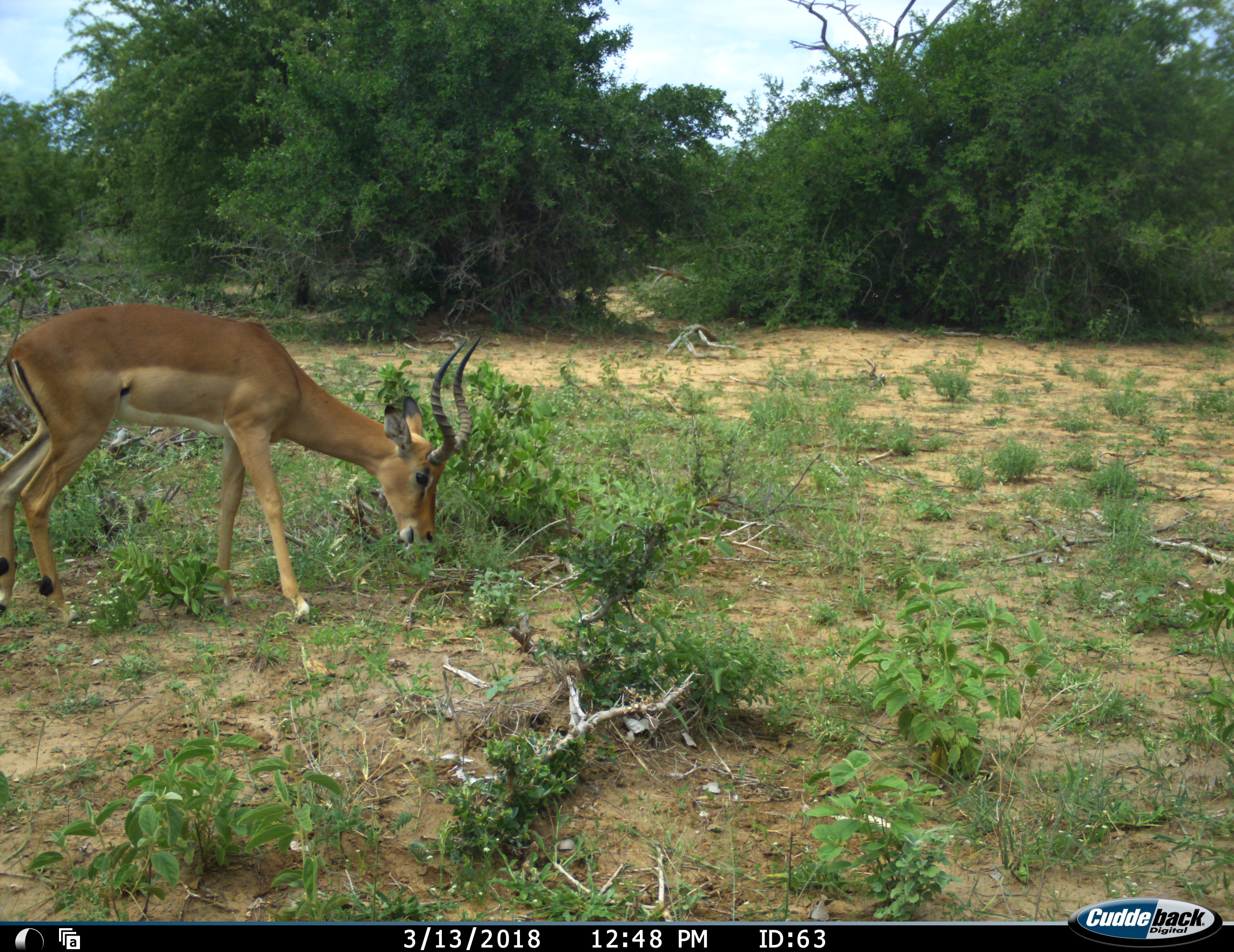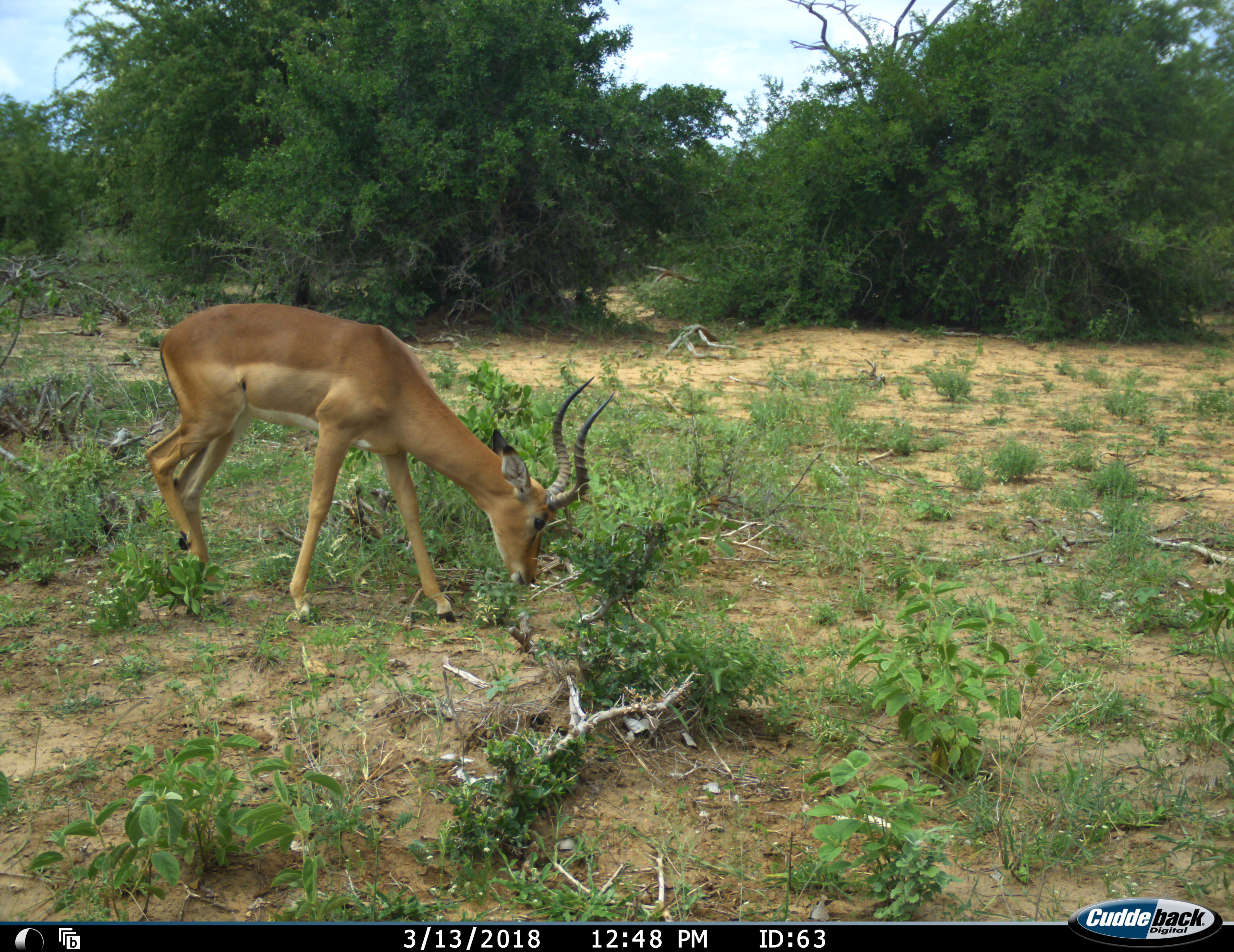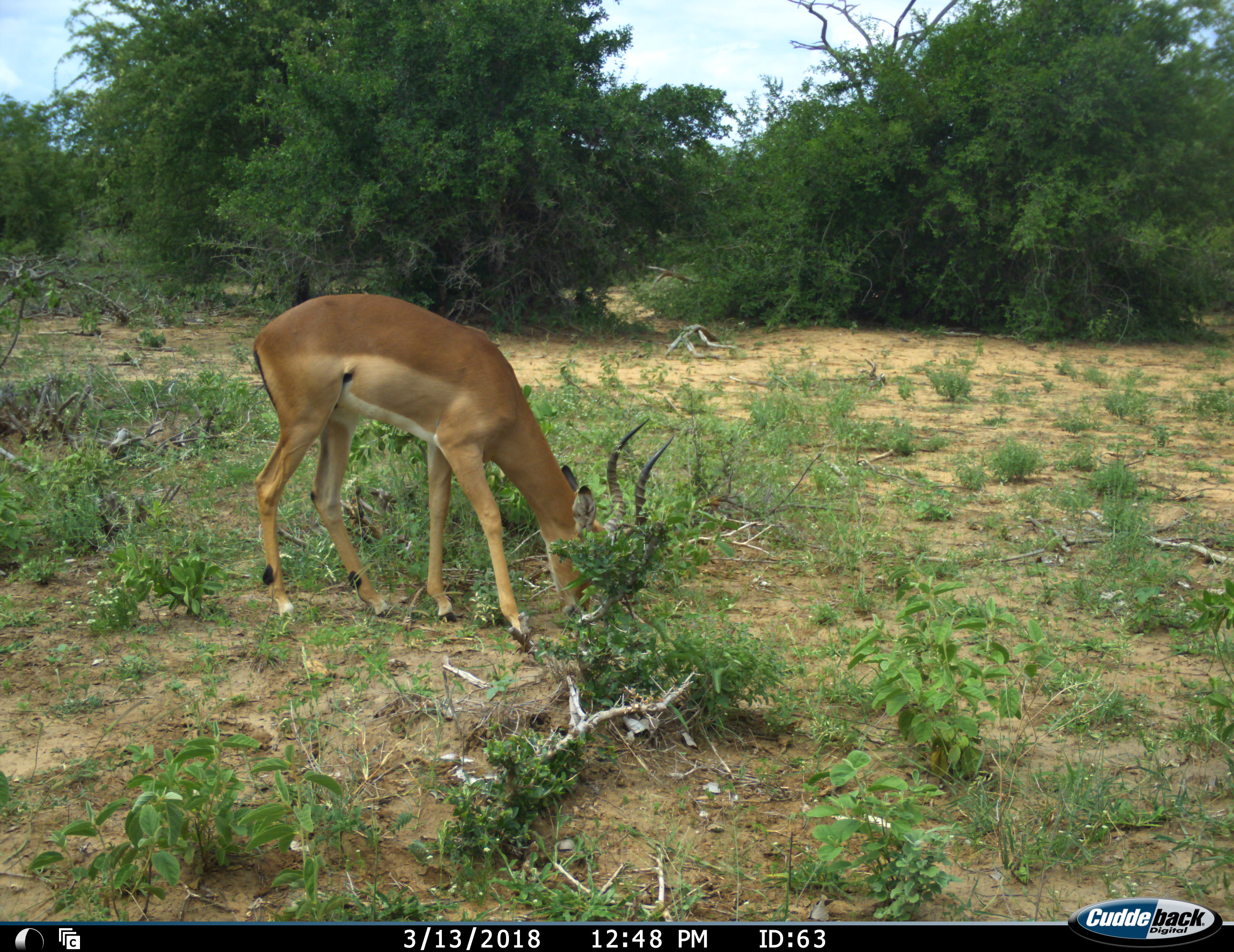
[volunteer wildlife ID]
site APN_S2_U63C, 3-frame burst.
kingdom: Animalia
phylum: Chordata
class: Mammalia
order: Artiodactyla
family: Bovidae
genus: Aepyceros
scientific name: Aepyceros melampus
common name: impala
Impala (Aepyceros melampus), count 1. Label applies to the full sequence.